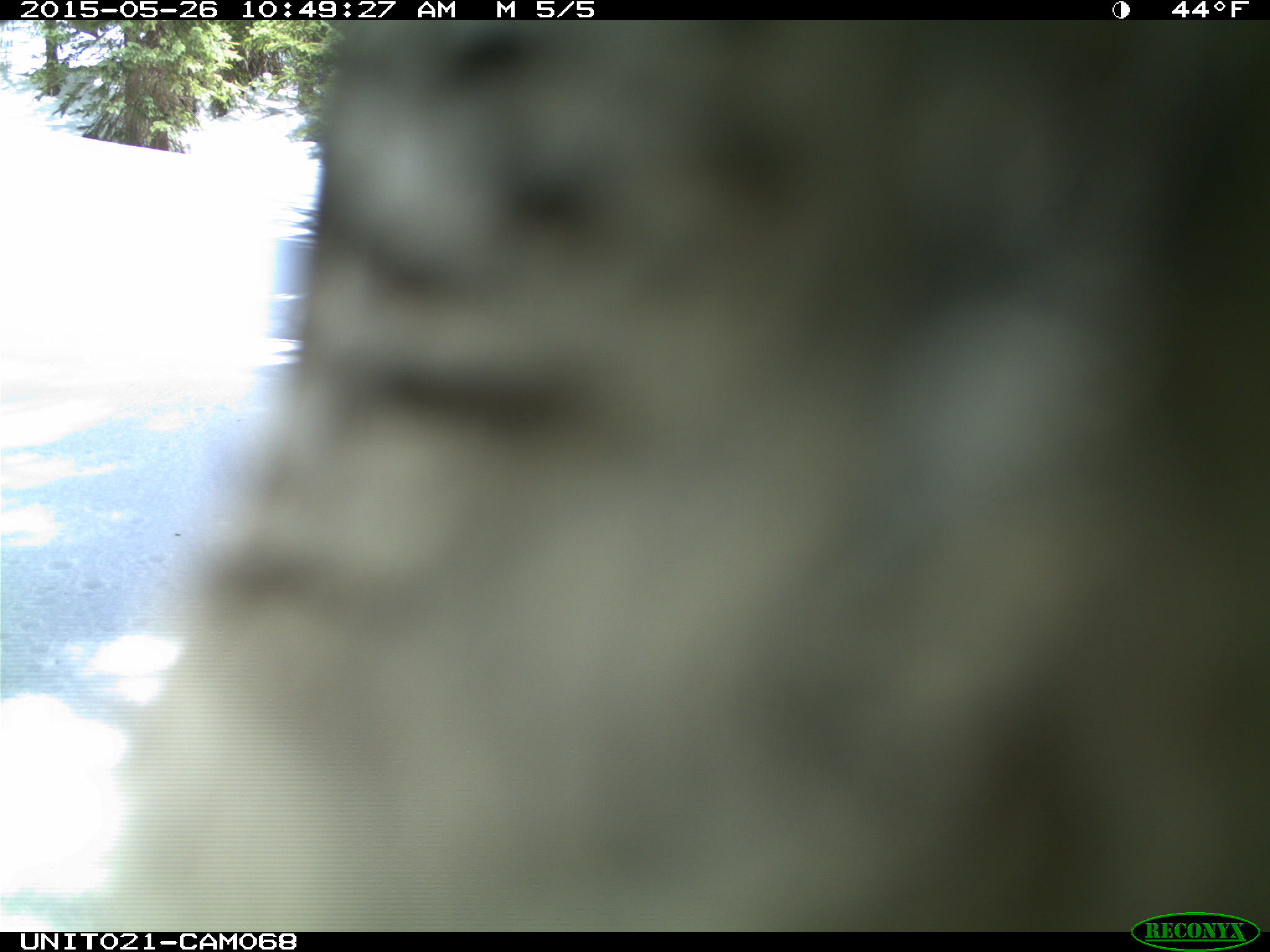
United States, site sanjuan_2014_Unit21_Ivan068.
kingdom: Animalia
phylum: Chordata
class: Aves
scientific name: Aves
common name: birds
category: unidentified bird